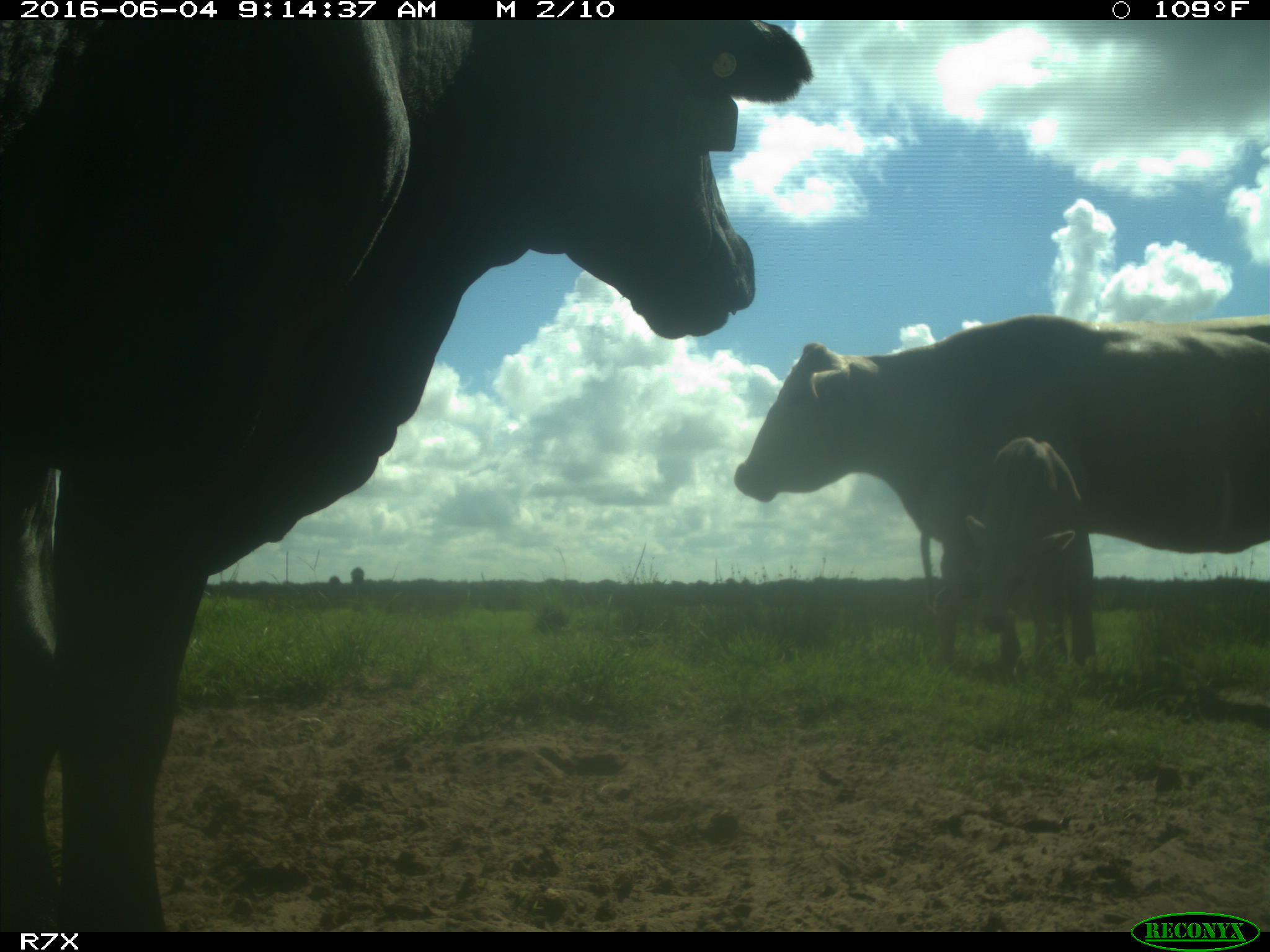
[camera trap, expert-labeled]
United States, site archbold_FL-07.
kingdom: Animalia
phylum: Chordata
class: Mammalia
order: Artiodactyla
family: Bovidae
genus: Bos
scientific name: Bos taurus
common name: domestic cow